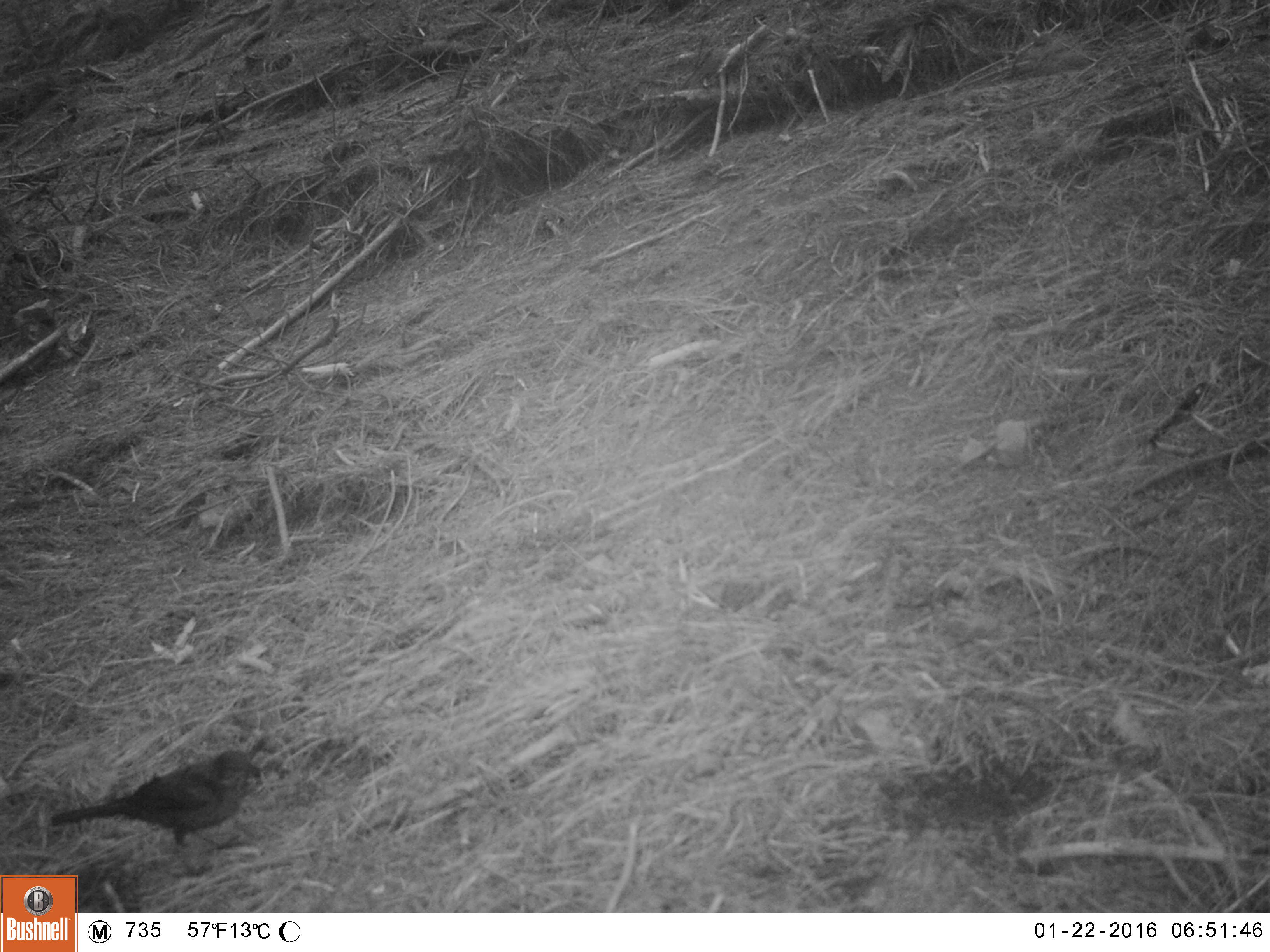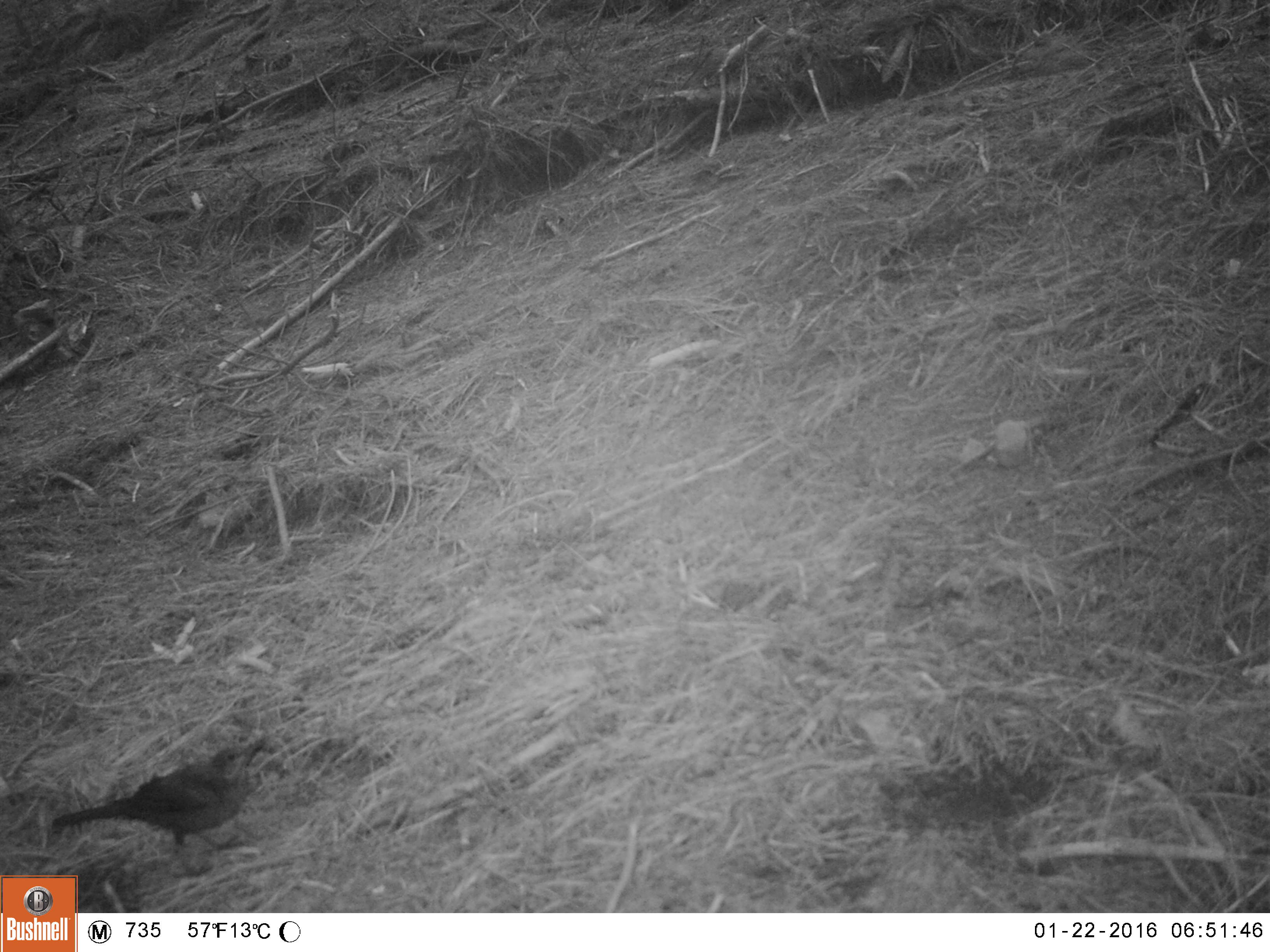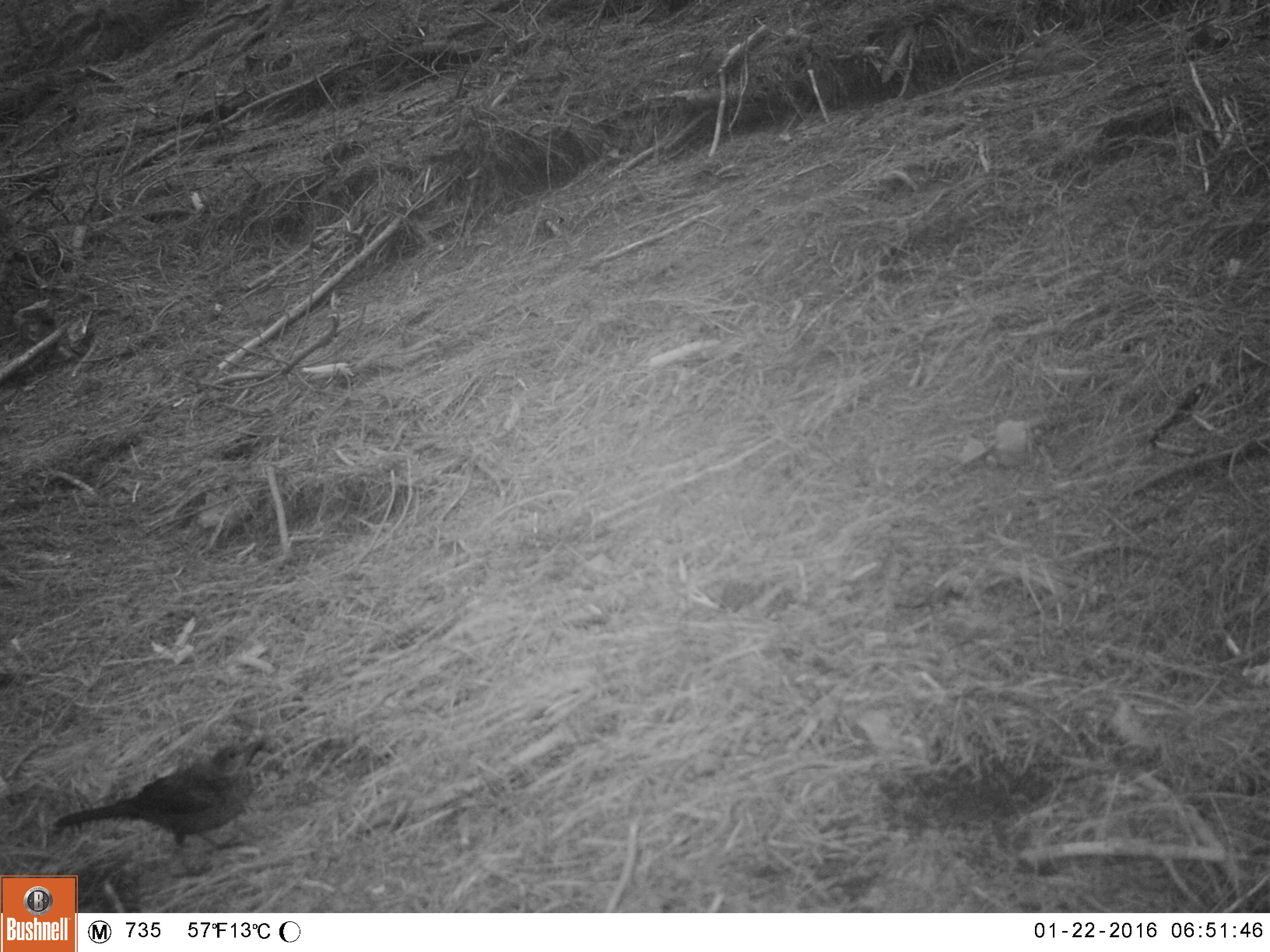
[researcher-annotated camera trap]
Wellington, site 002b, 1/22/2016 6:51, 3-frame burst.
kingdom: Animalia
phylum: Chordata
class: Aves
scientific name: Aves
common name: bird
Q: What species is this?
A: Bird (Aves).